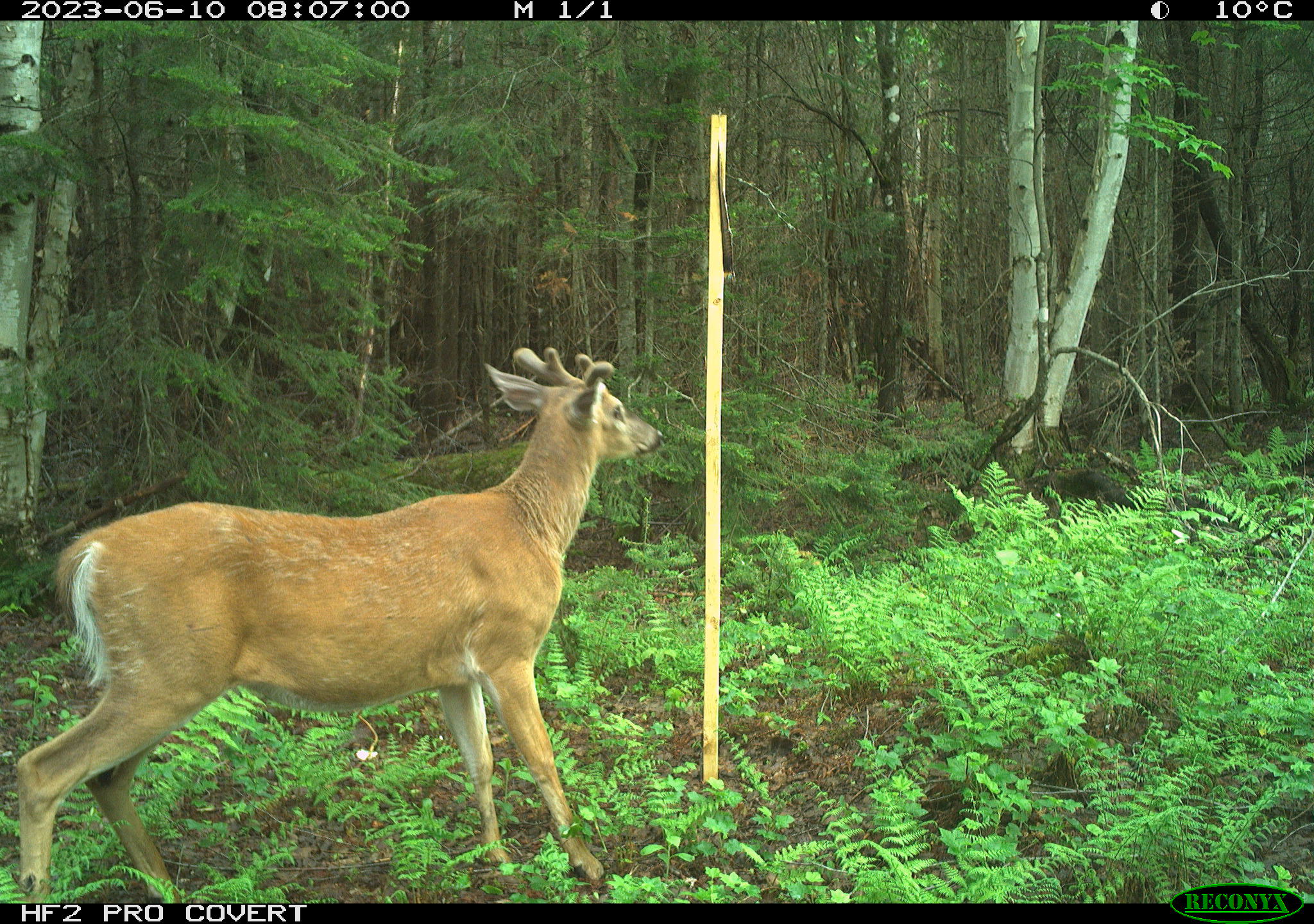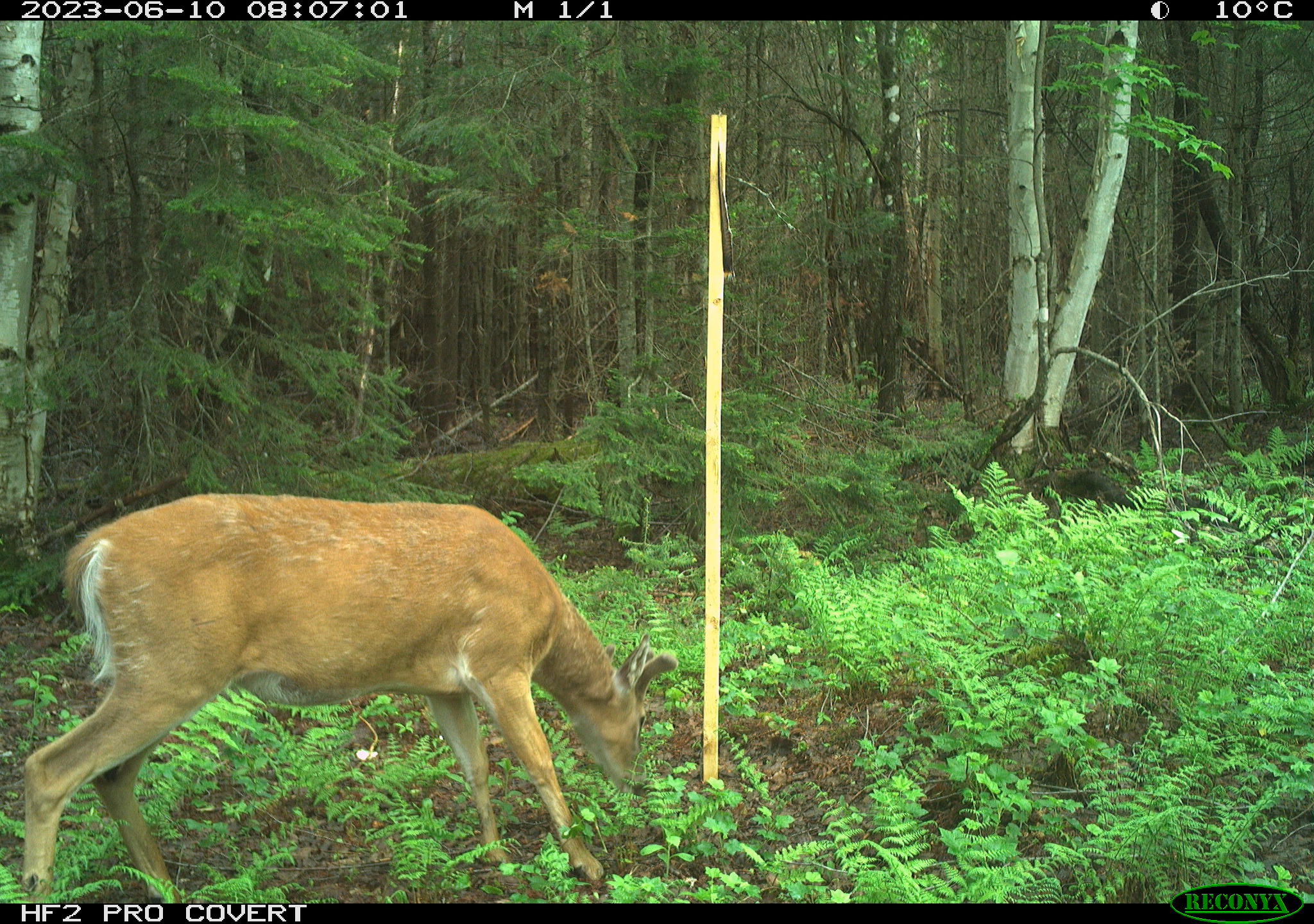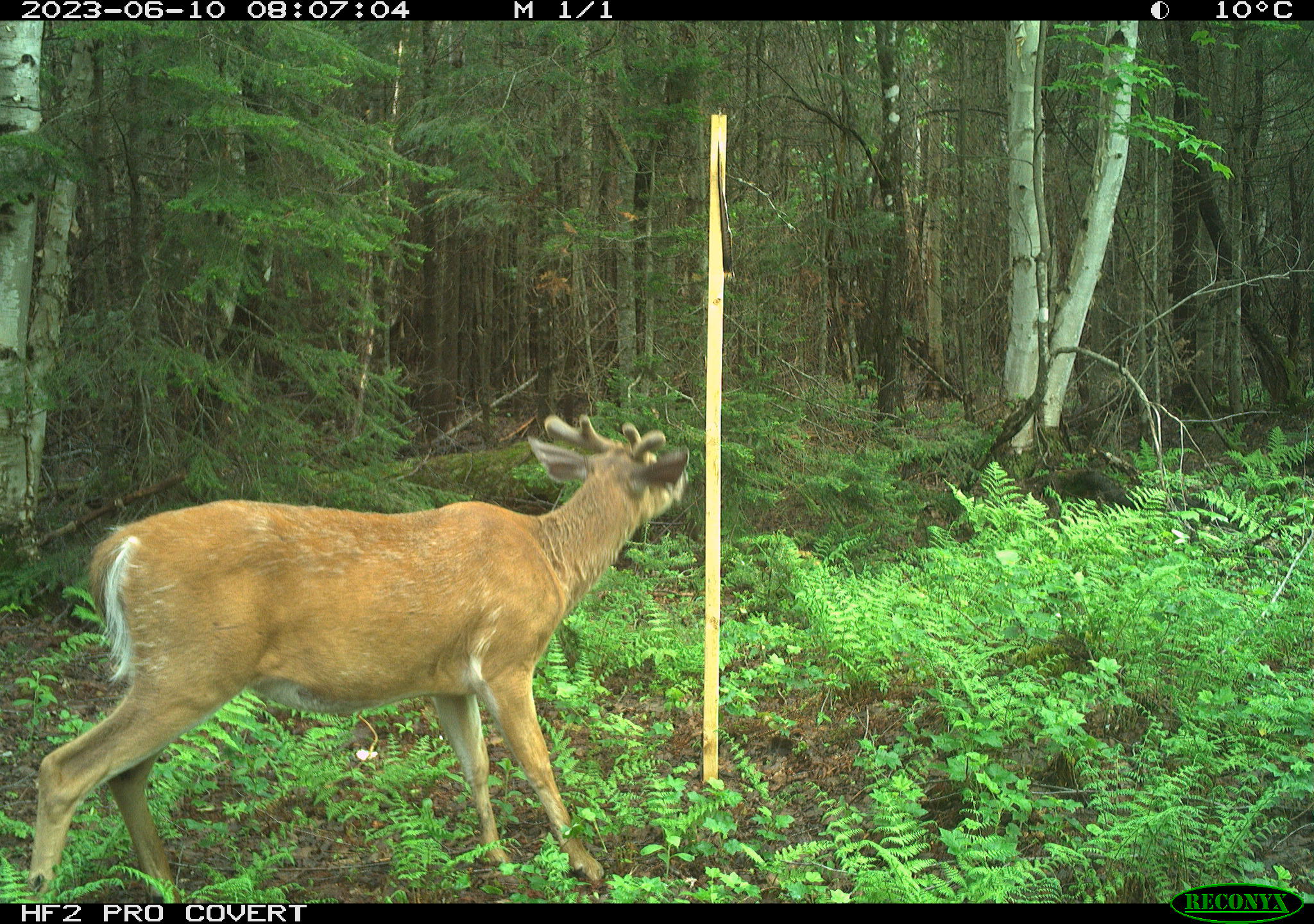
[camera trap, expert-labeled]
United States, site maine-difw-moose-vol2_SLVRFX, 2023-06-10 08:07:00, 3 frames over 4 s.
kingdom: Animalia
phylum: Chordata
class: Mammalia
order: Artiodactyla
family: Cervidae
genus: Odocoileus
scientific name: Odocoileus virginianus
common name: white-tailed deer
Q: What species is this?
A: White-tailed deer (Odocoileus virginianus).